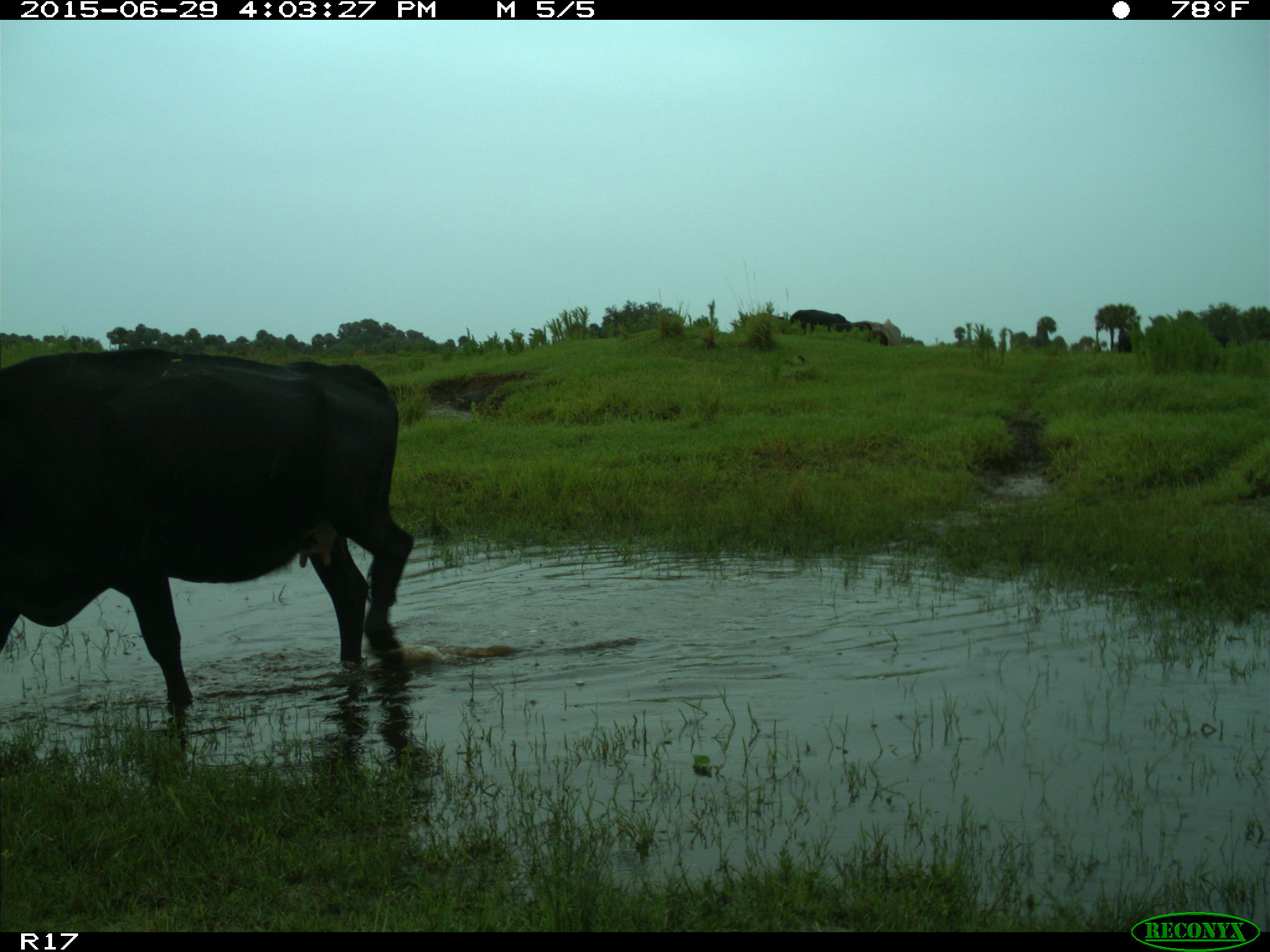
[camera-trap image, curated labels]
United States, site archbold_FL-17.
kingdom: Animalia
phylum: Chordata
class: Mammalia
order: Artiodactyla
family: Bovidae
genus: Bos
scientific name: Bos taurus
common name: domestic cow